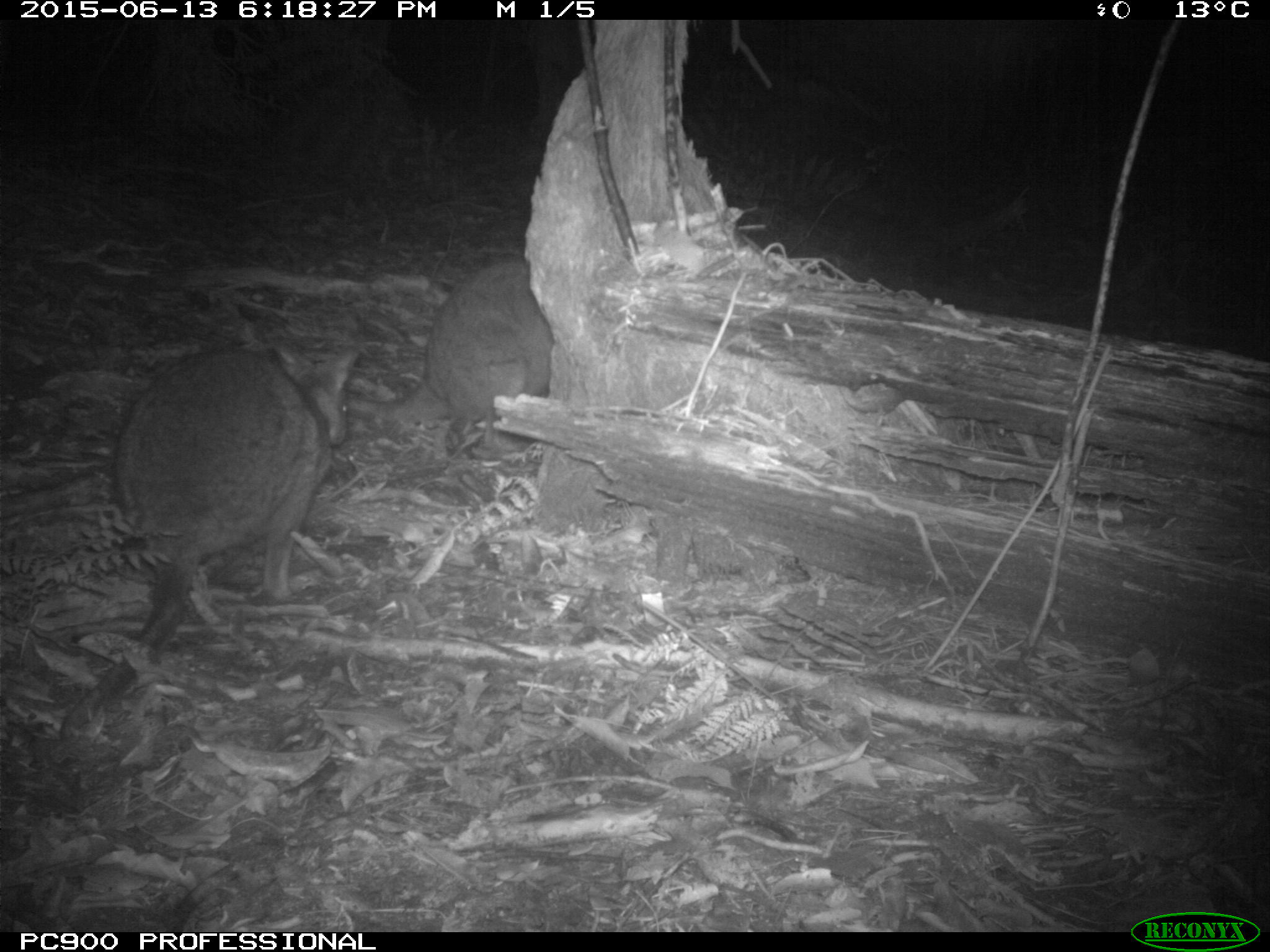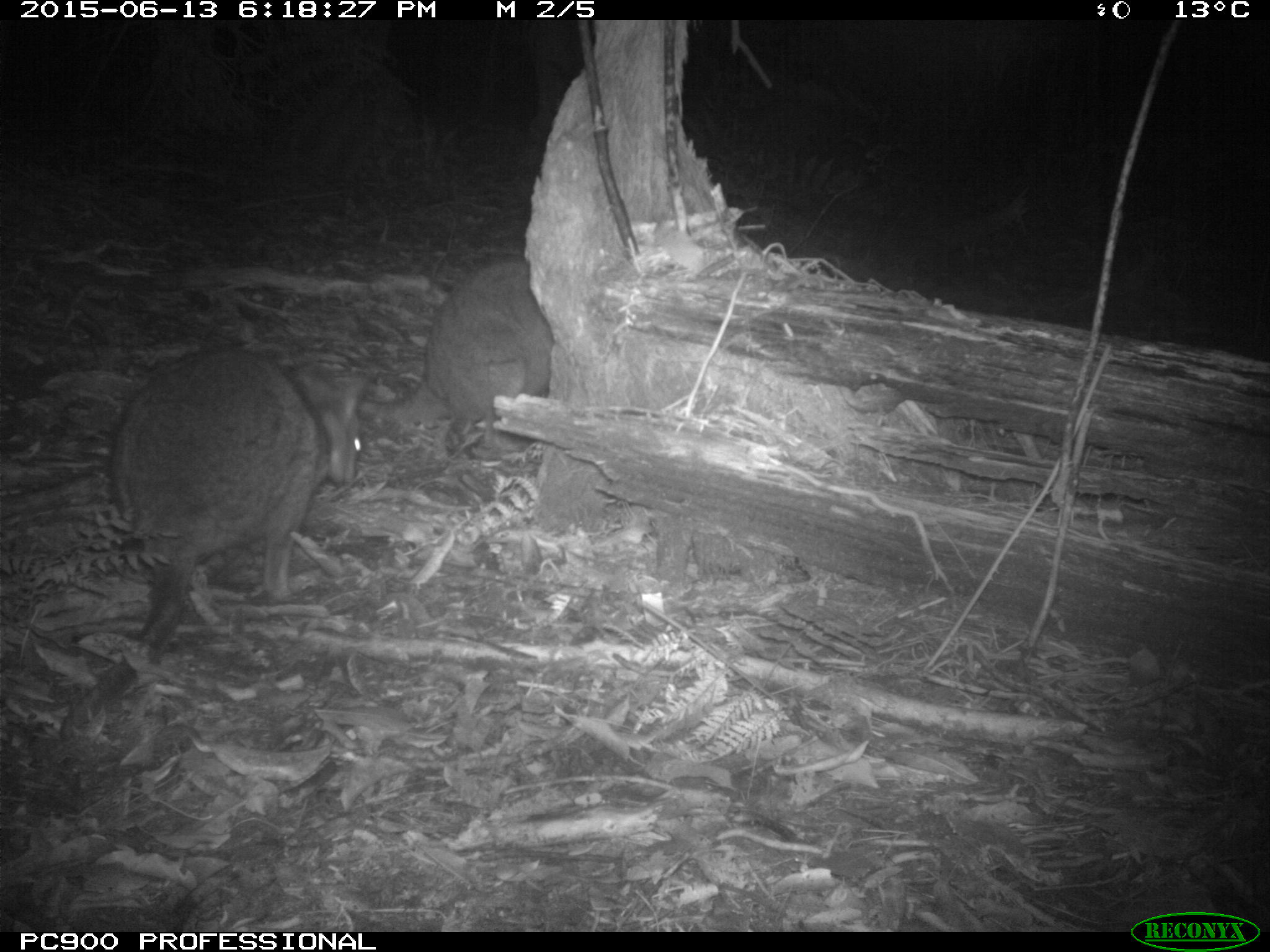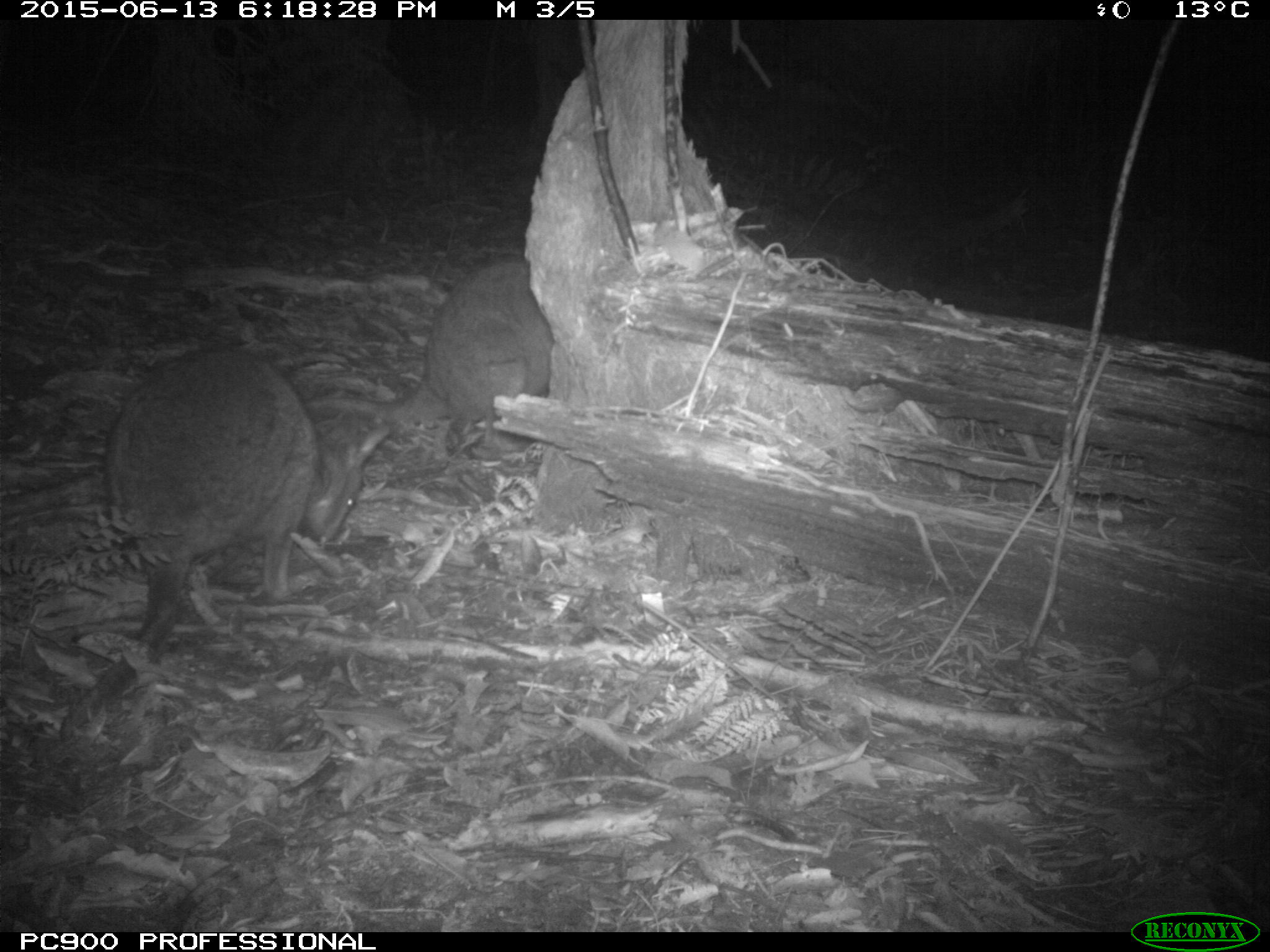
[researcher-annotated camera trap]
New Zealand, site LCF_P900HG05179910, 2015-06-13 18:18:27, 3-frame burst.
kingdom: Animalia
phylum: Chordata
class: Mammalia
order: Diprotodontia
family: Macropodidae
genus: Notamacropus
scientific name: Notamacropus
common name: wallaby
Wallaby (Notamacropus).